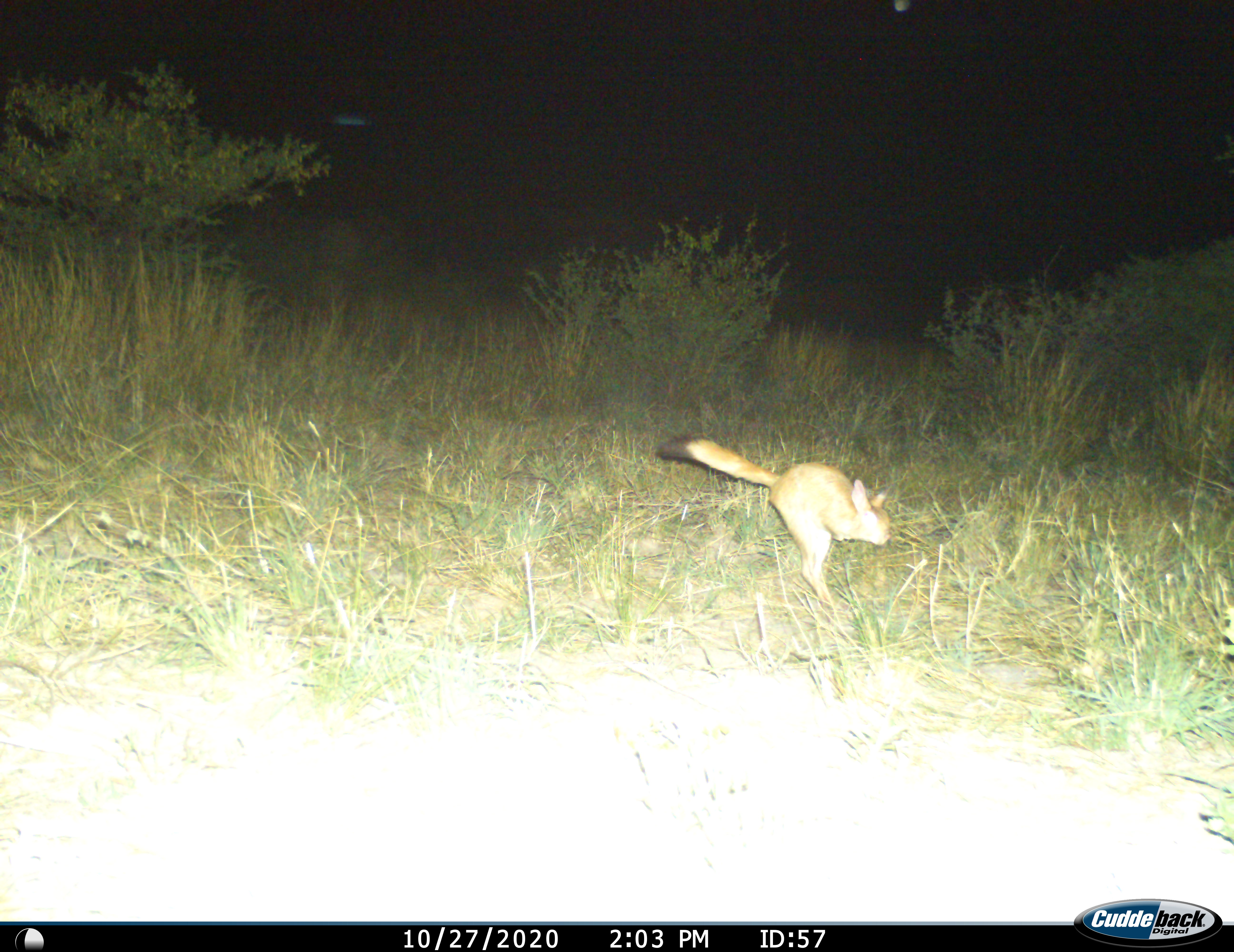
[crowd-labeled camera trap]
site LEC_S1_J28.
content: unidentified animal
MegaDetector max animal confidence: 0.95